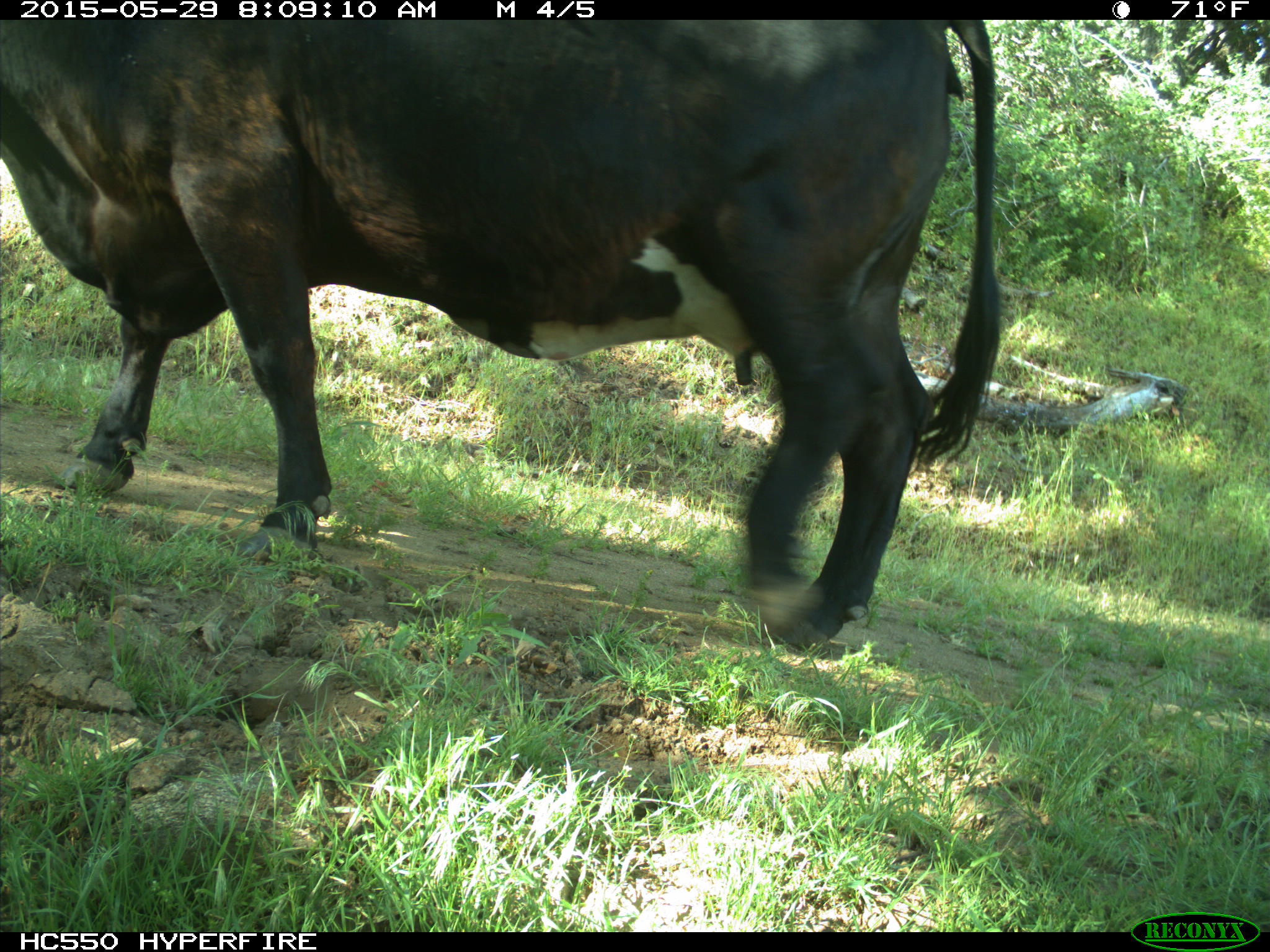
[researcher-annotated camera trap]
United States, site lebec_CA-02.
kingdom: Animalia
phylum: Chordata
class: Mammalia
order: Artiodactyla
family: Bovidae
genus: Bos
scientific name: Bos taurus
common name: domestic cow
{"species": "Bos taurus (domestic cow)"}